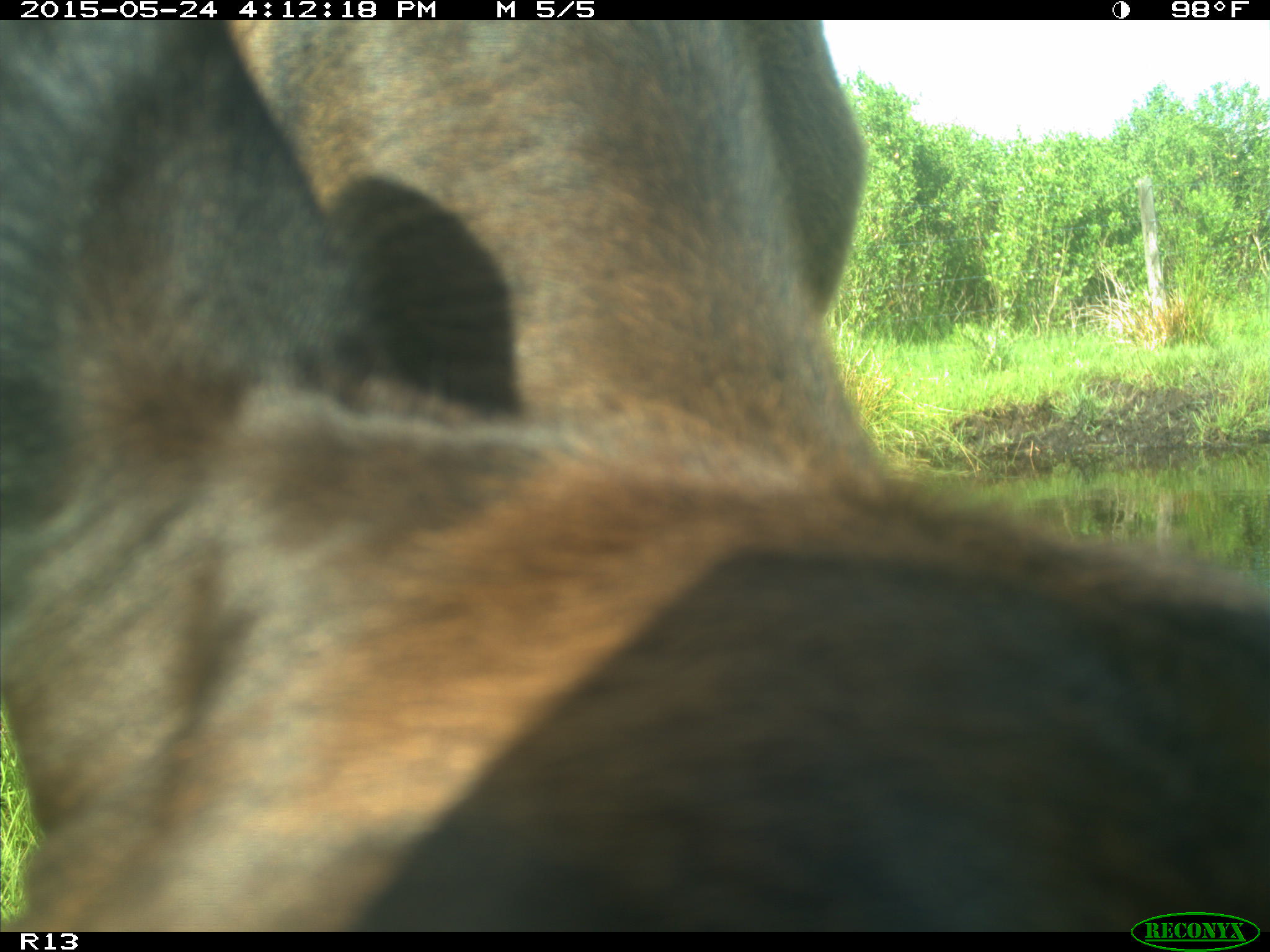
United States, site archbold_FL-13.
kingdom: Animalia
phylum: Chordata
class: Mammalia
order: Artiodactyla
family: Bovidae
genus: Bos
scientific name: Bos taurus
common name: domestic cow